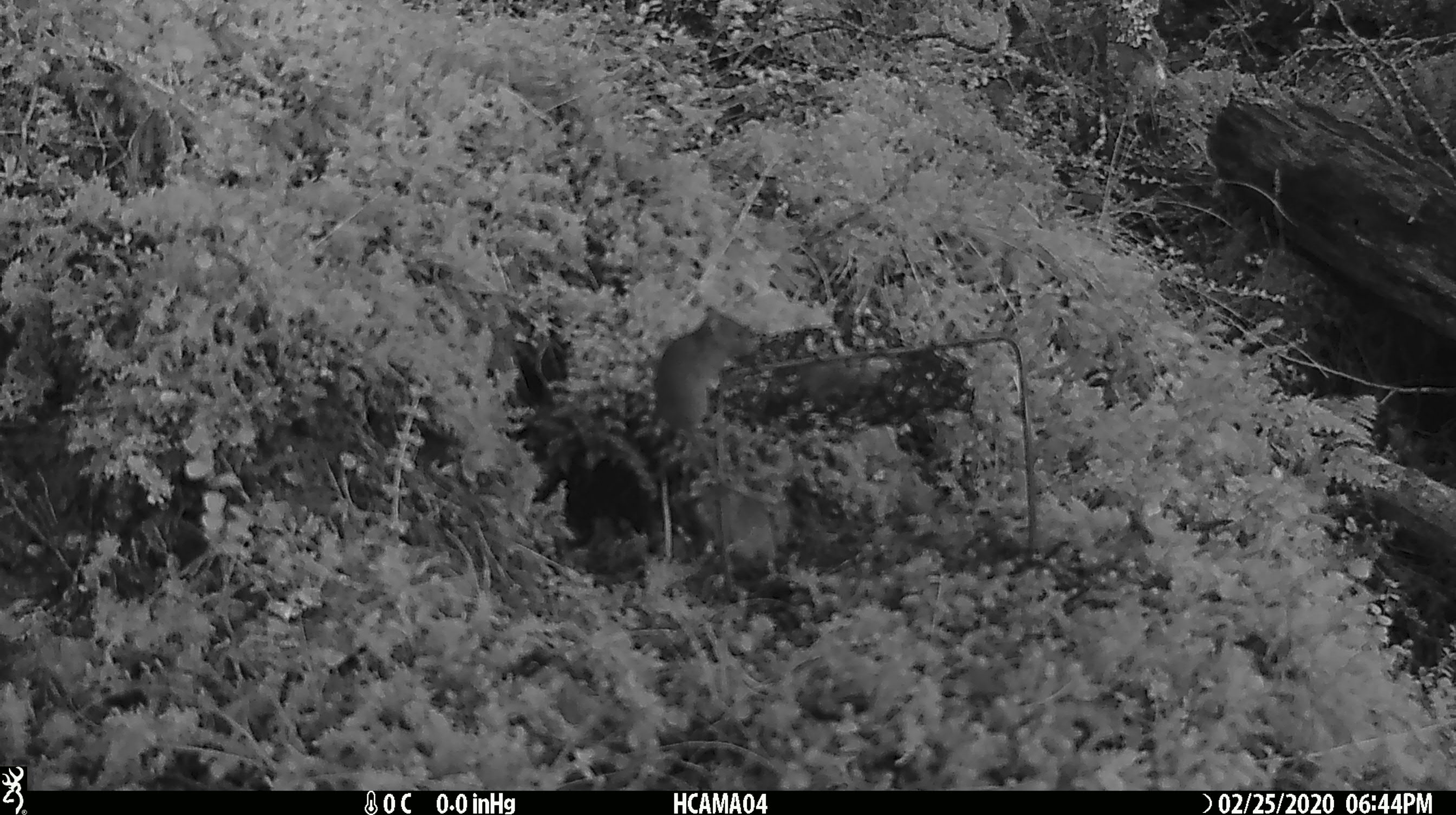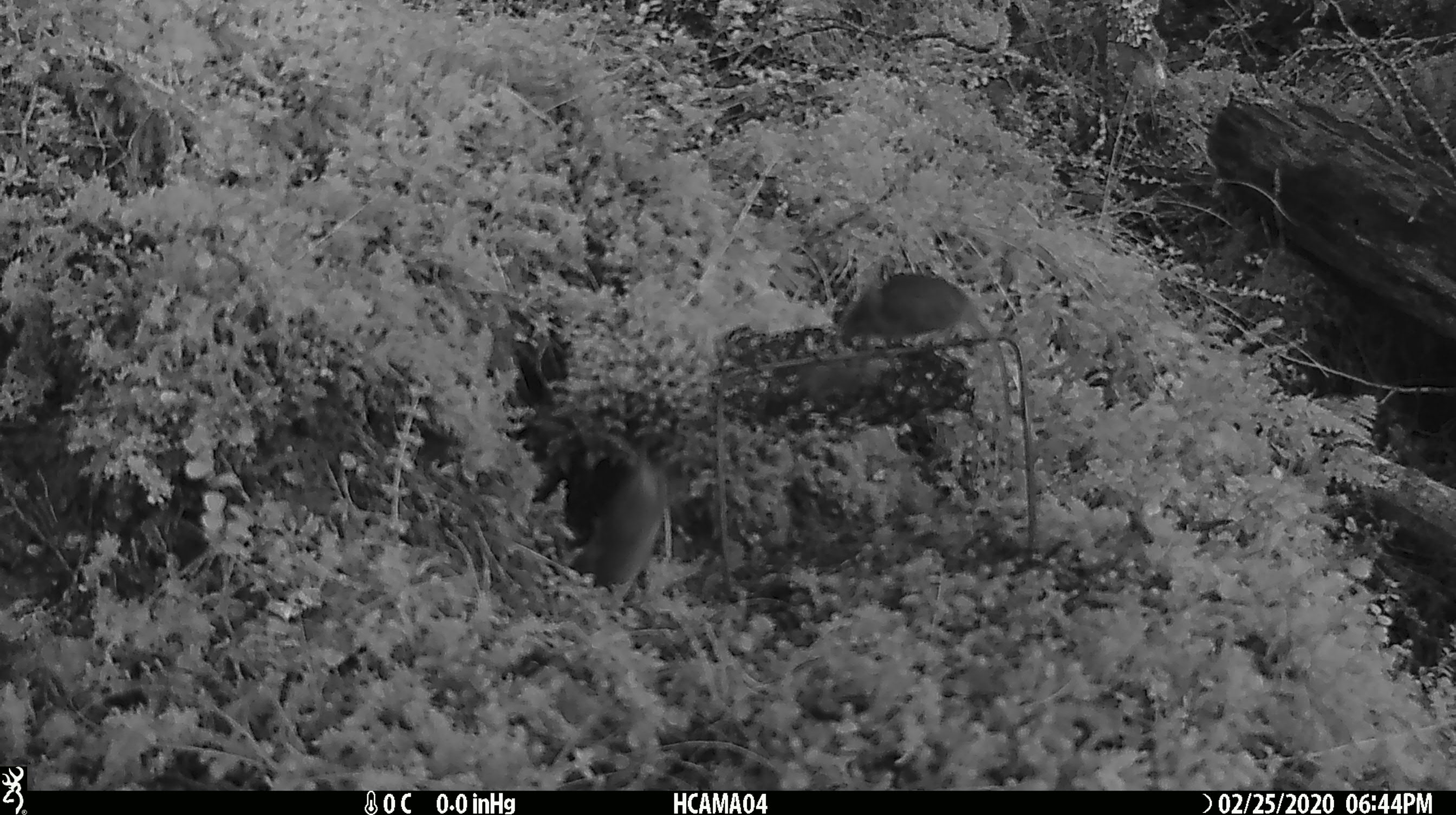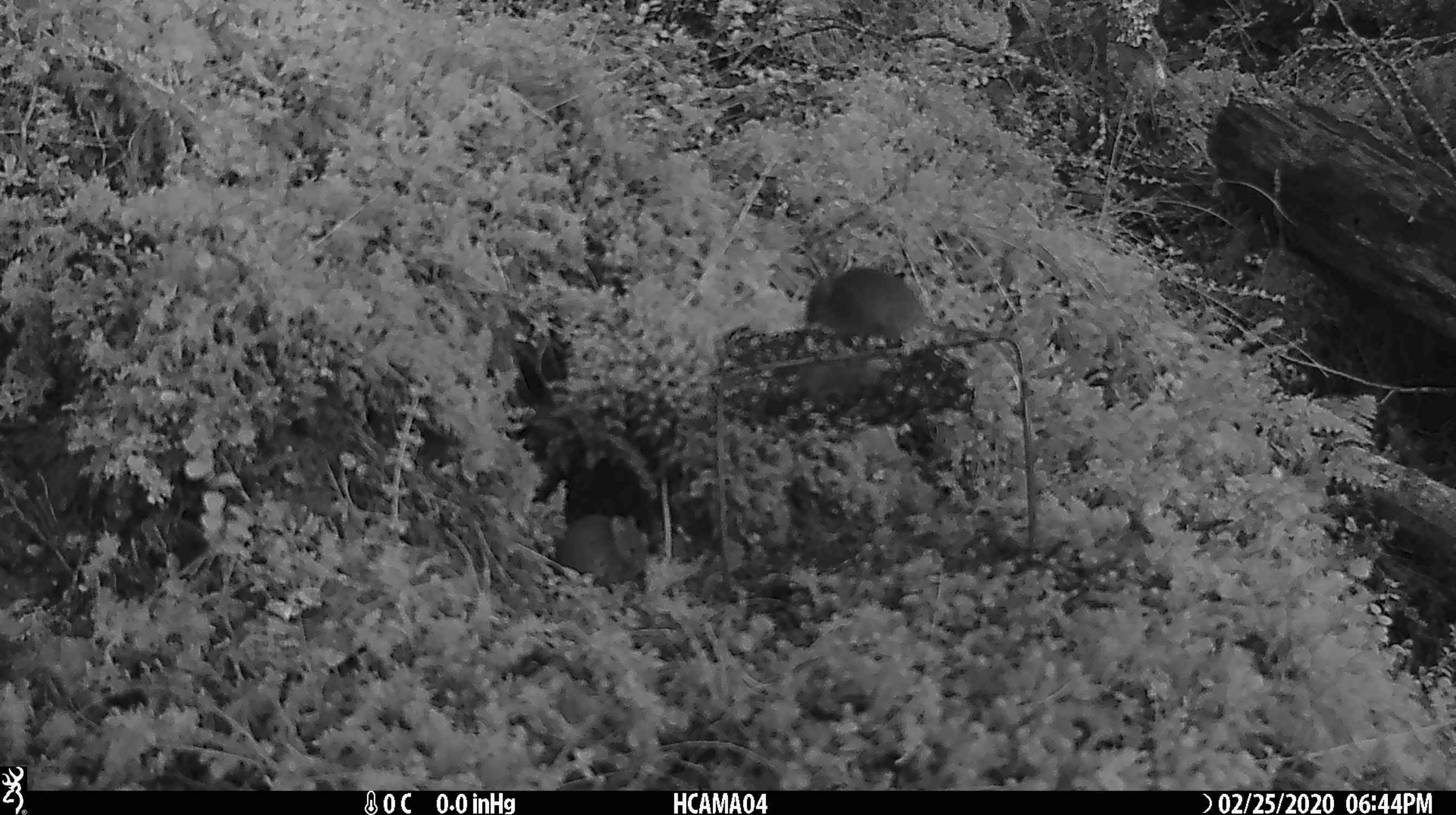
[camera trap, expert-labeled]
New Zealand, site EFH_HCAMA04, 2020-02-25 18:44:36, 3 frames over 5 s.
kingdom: Animalia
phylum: Chordata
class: Mammalia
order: Rodentia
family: Muridae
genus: Mus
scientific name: Mus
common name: mouse